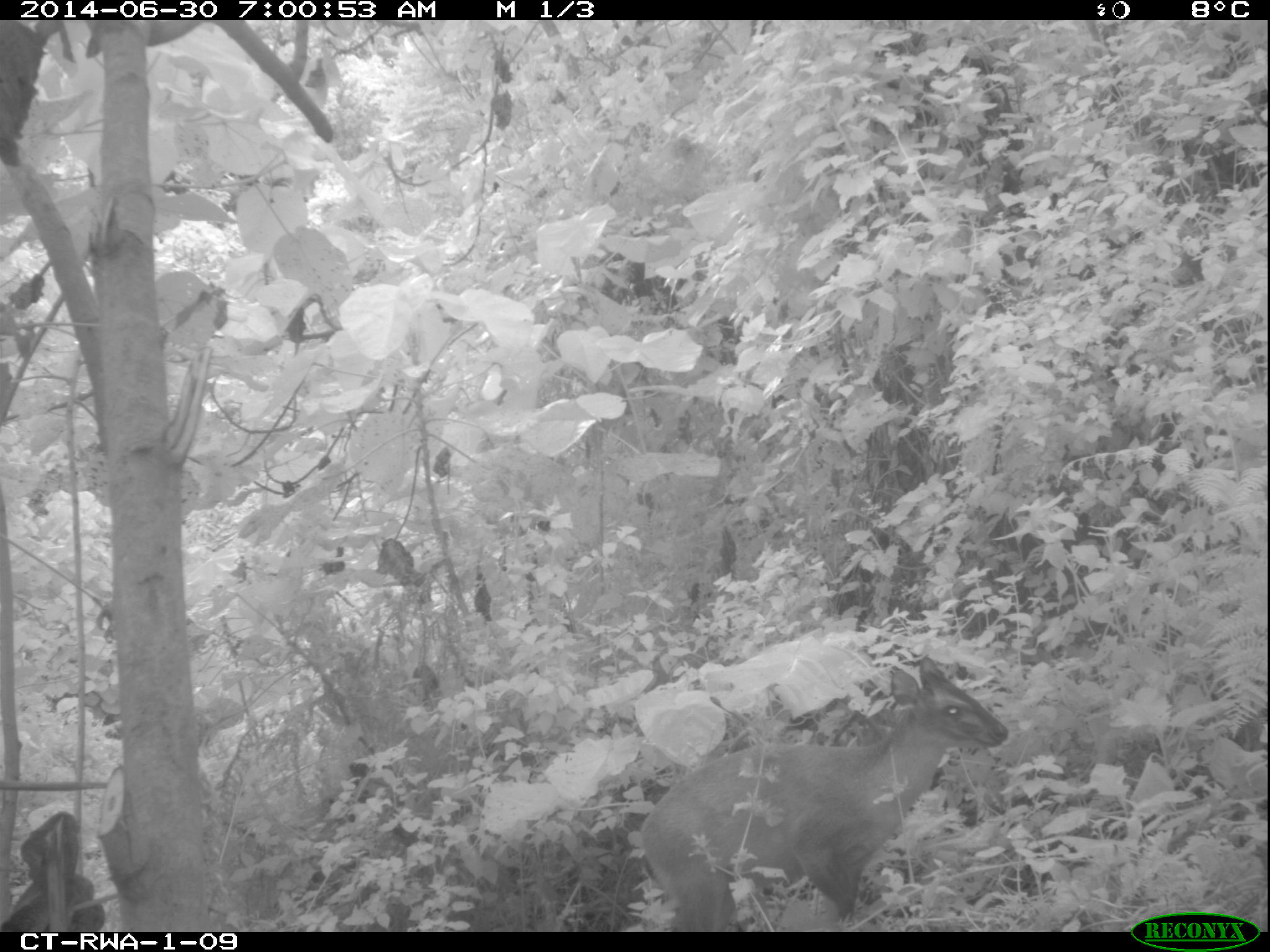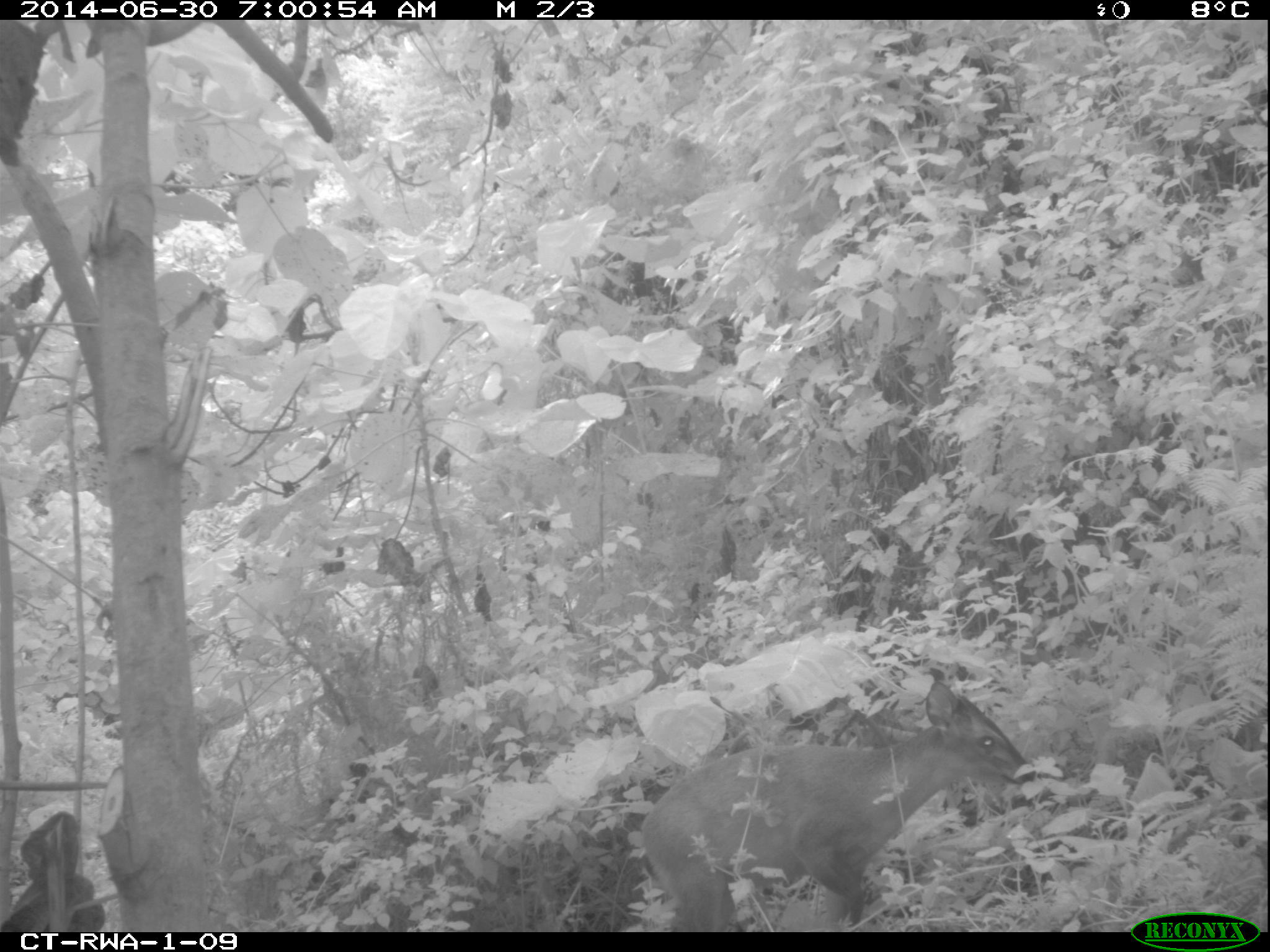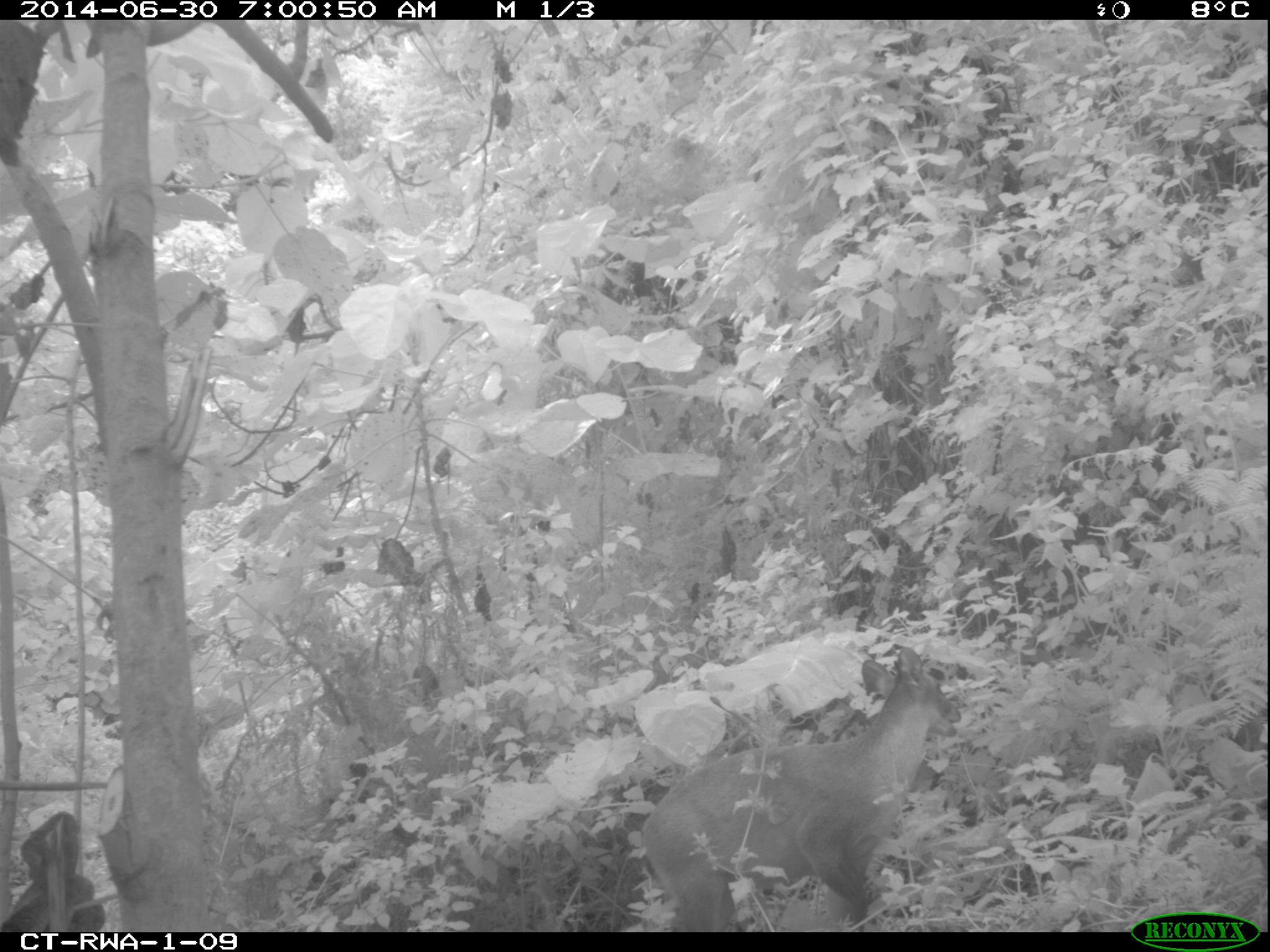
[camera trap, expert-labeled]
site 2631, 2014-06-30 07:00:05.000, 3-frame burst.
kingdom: Animalia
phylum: Chordata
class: Mammalia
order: Artiodactyla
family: Bovidae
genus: Cephalophus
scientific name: Cephalophus nigrifrons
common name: black-fronted duiker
Cephalophus nigrifrons (black-fronted duiker), count 1.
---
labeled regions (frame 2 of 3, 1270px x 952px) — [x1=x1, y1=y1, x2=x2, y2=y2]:
cephalophus nigrifrons: [x1=641, y1=677, x2=1031, y2=930]